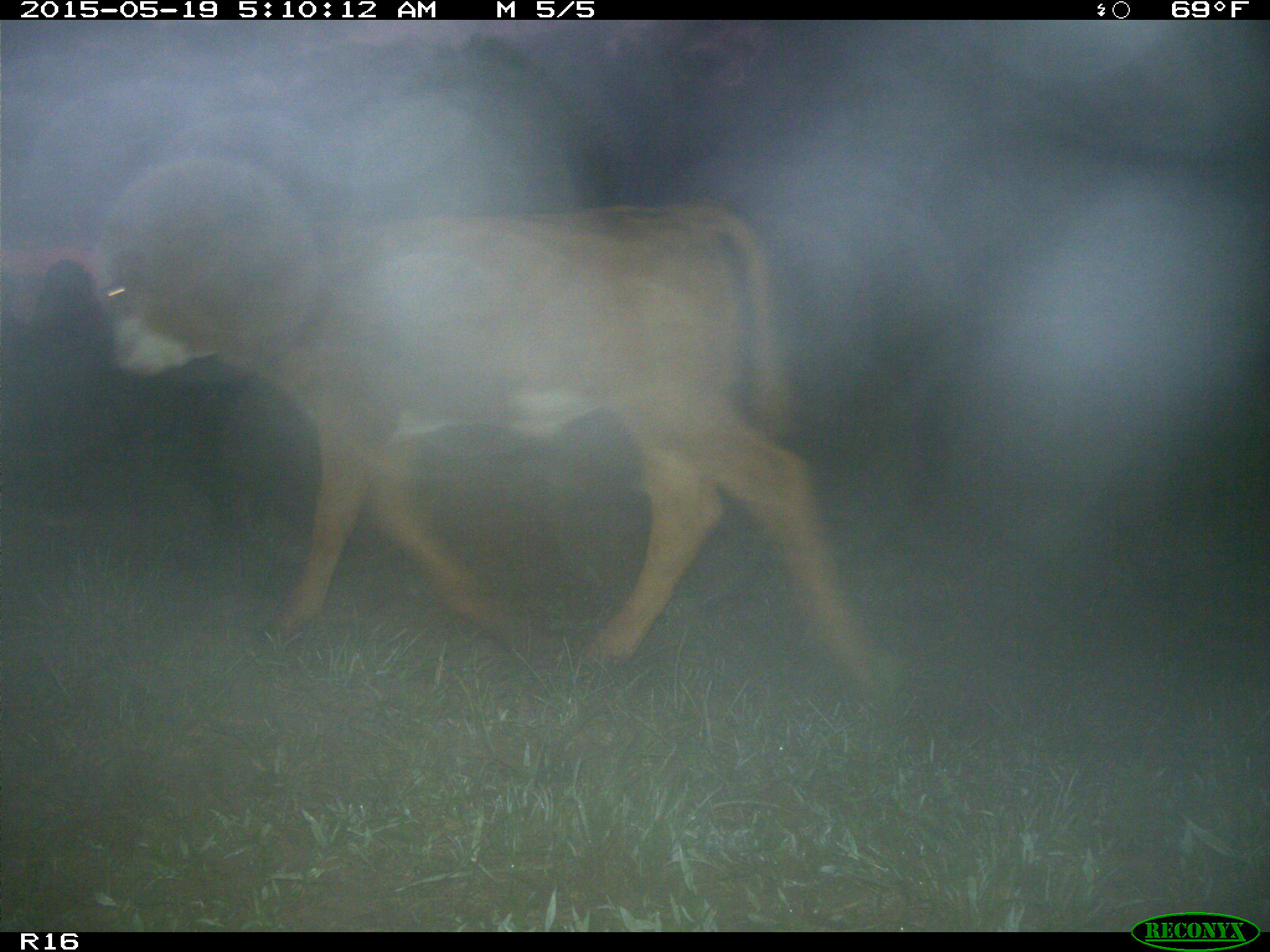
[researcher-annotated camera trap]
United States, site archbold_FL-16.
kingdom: Animalia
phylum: Chordata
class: Mammalia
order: Artiodactyla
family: Bovidae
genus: Bos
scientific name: Bos taurus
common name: domestic cow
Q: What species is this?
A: Bos taurus (domestic cow).